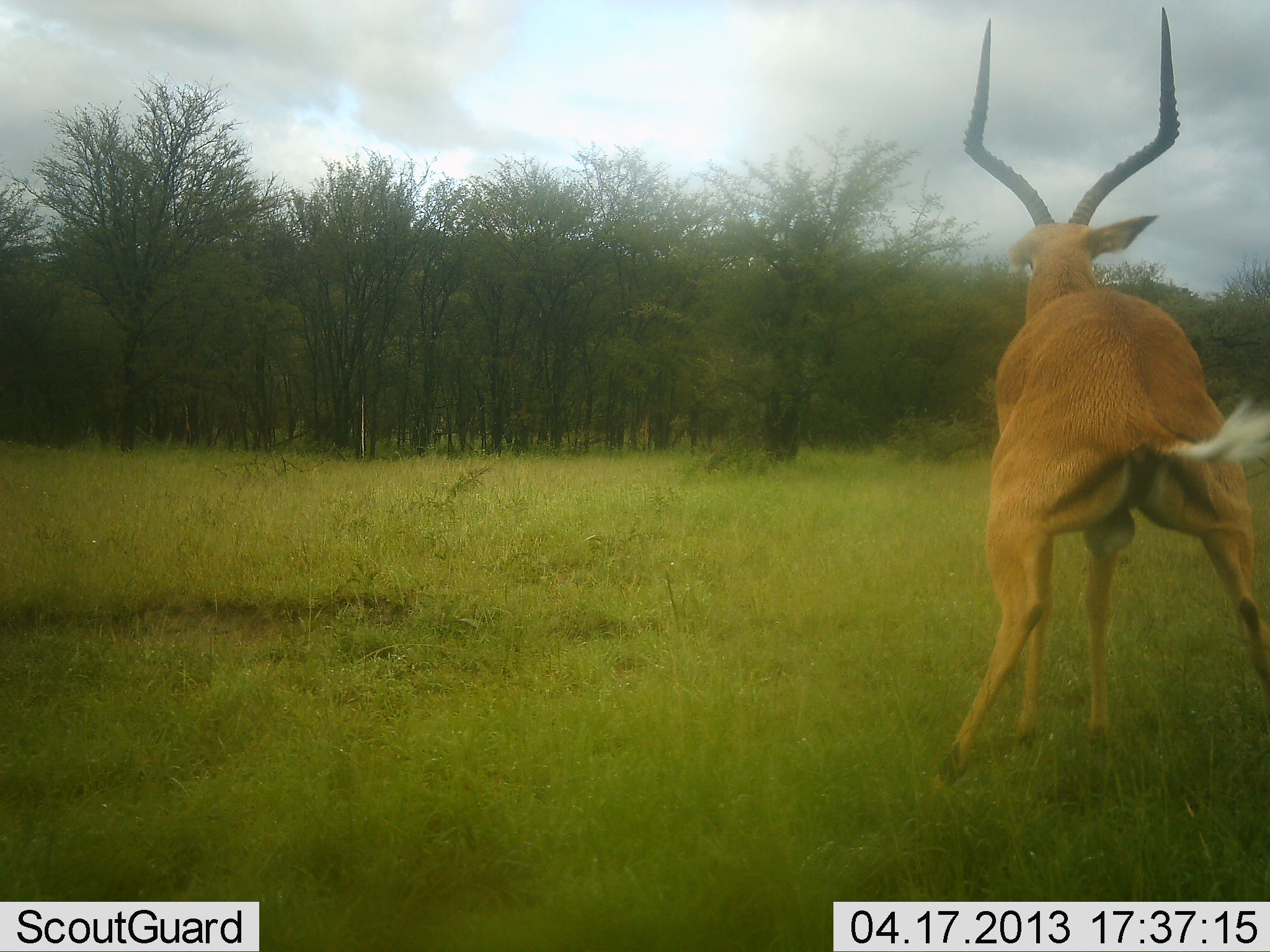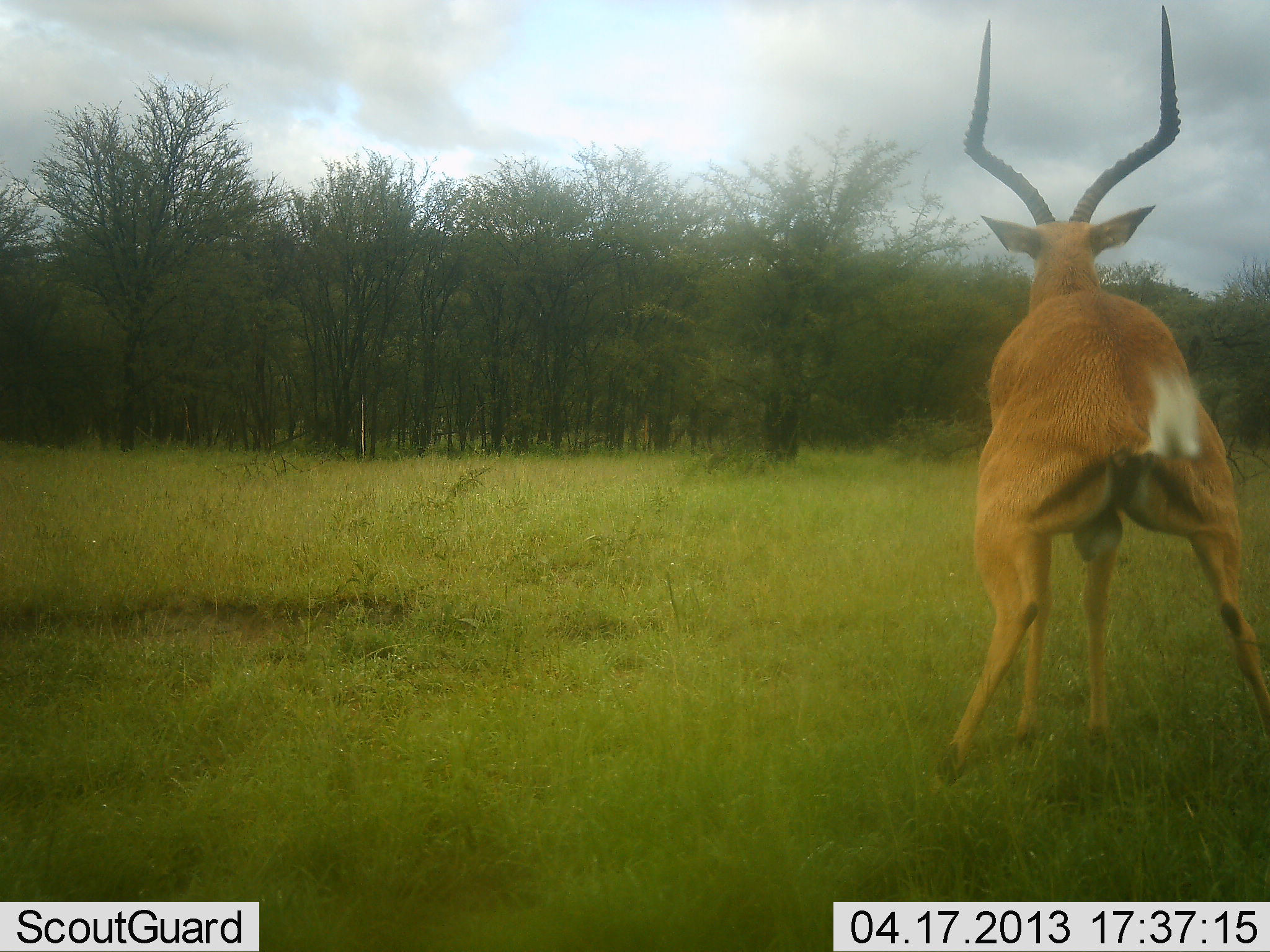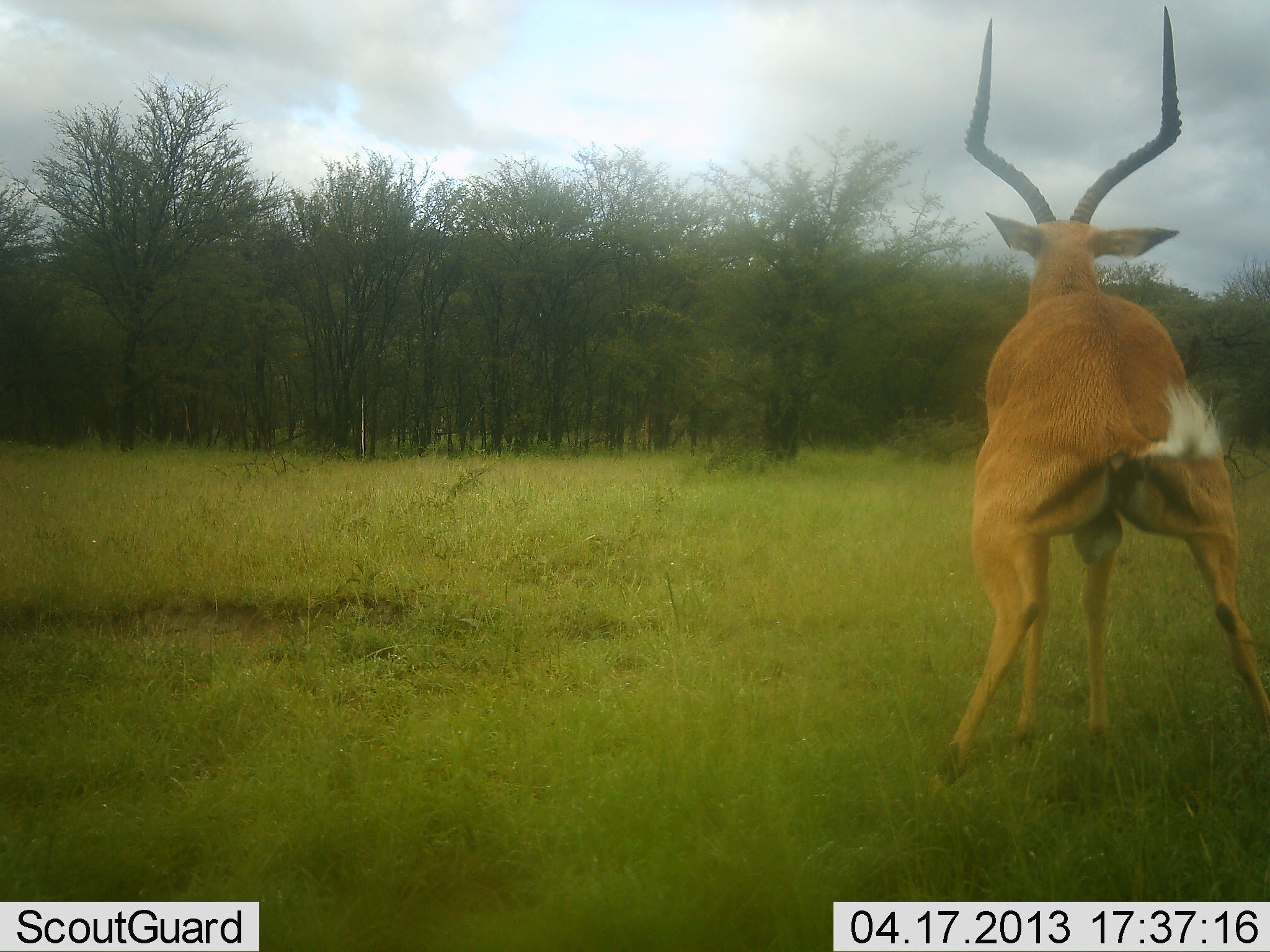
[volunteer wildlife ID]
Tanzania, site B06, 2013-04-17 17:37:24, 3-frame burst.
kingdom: Animalia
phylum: Chordata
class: Mammalia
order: Artiodactyla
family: Bovidae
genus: Aepyceros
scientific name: Aepyceros melampus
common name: impala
Impala (Aepyceros melampus), count 1. Behavior (volunteer vote fractions): standing 80%, resting 3%, moving 11%, interacting 14%. Young present (vote fraction): 3%. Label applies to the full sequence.